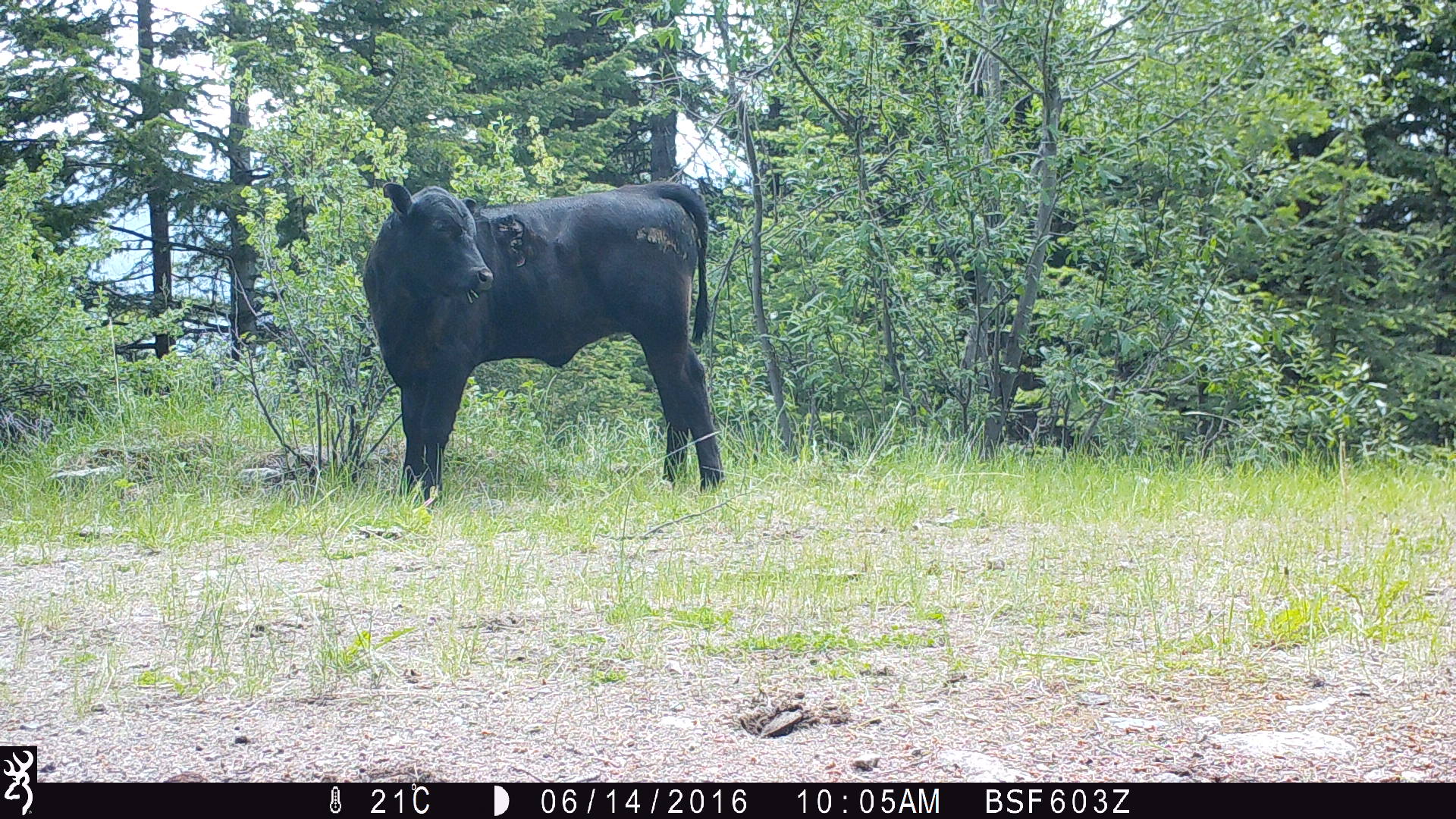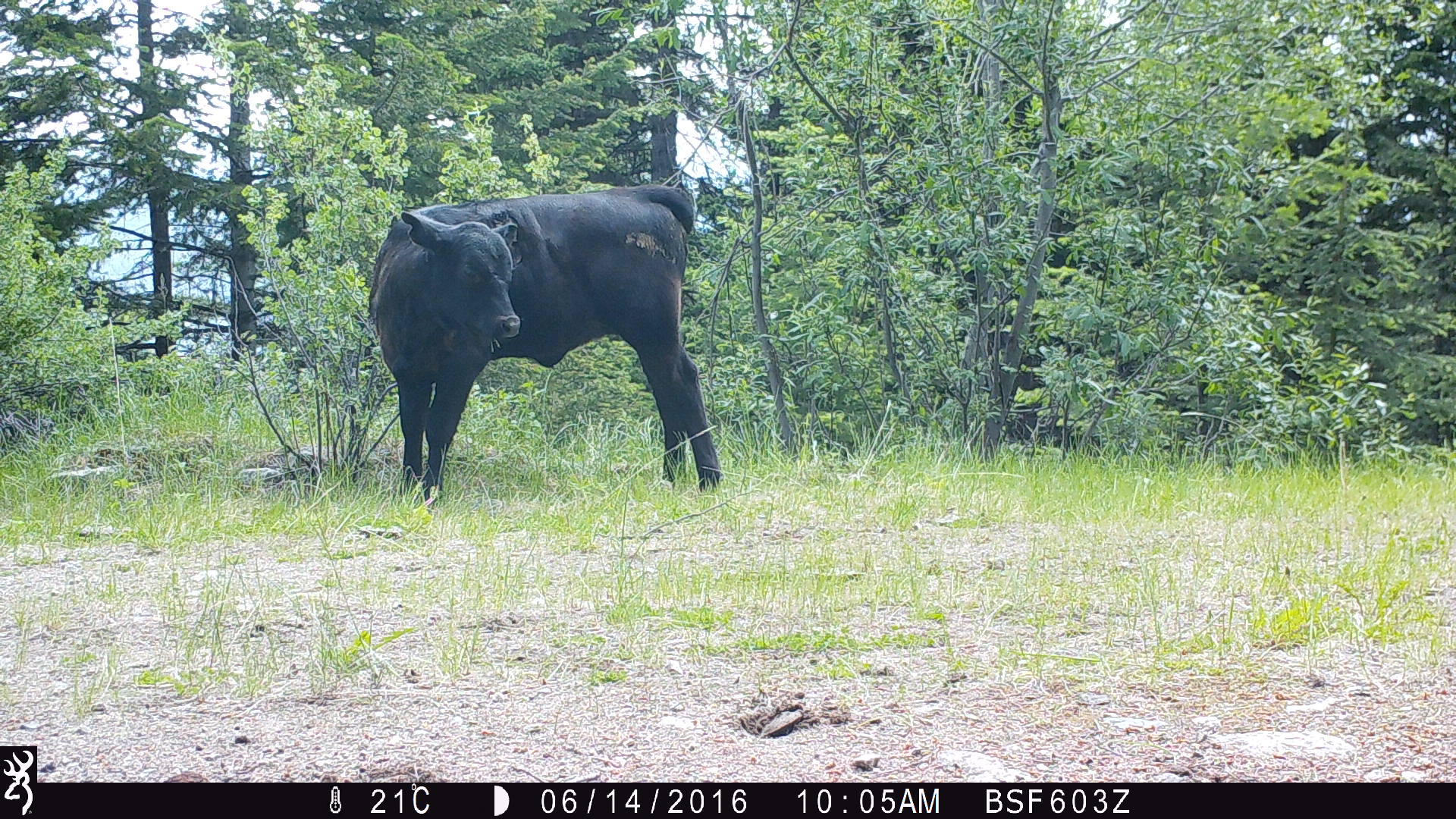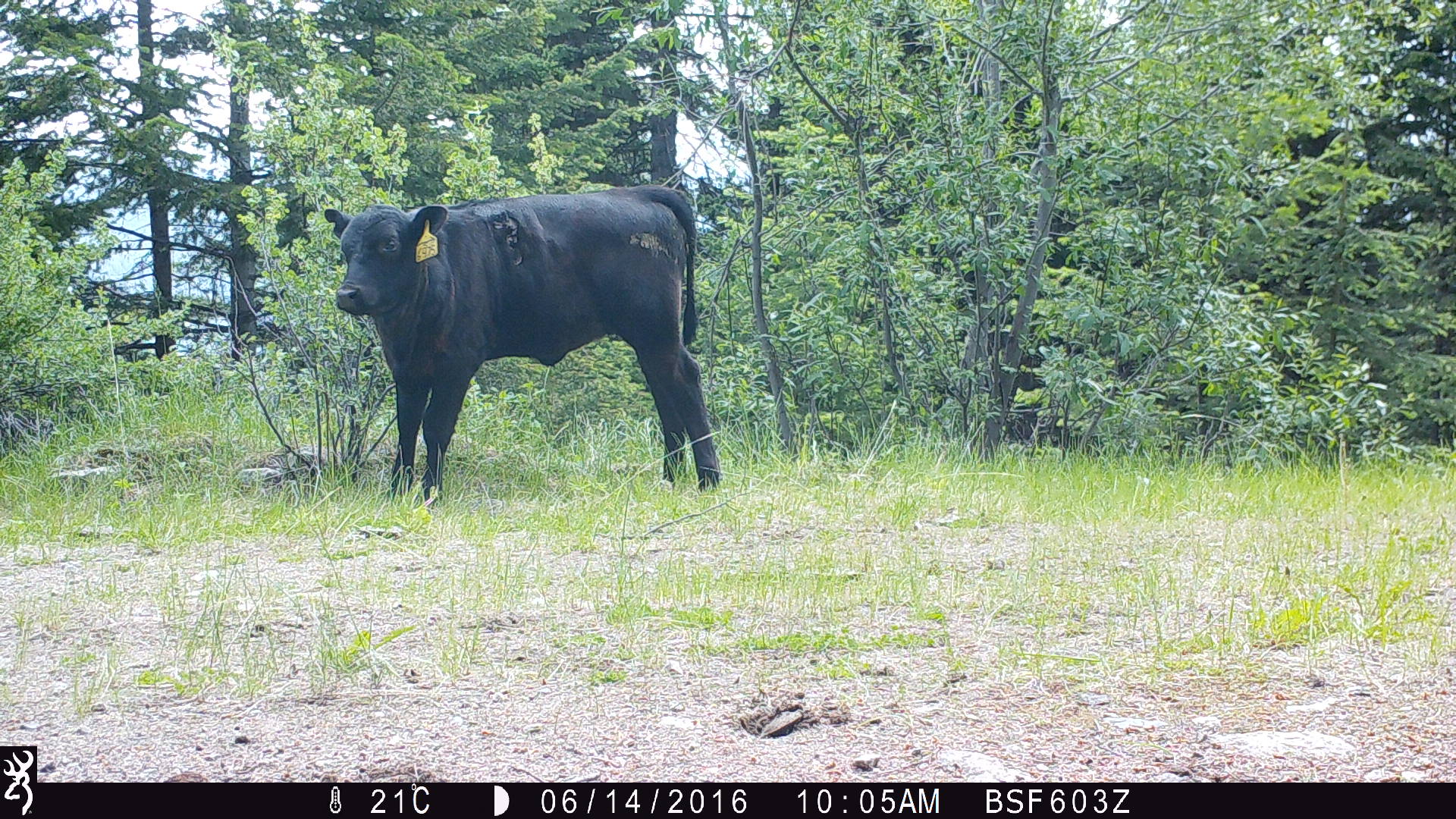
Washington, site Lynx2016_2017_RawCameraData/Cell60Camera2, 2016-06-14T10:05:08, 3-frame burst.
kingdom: Animalia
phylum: Chordata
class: Mammalia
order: Artiodactyla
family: Bovidae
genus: Bos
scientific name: Bos taurus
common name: domestic cattle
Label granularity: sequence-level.